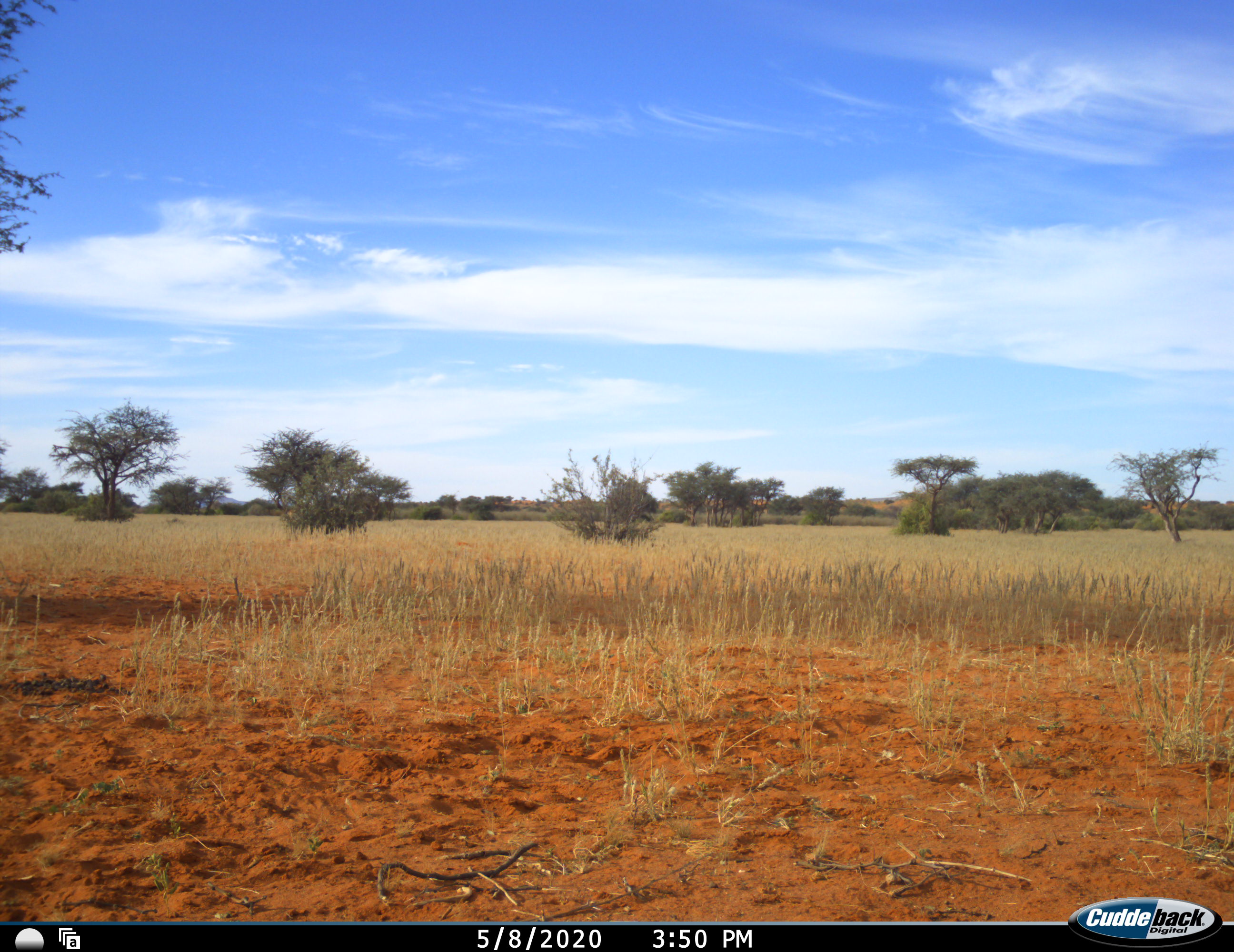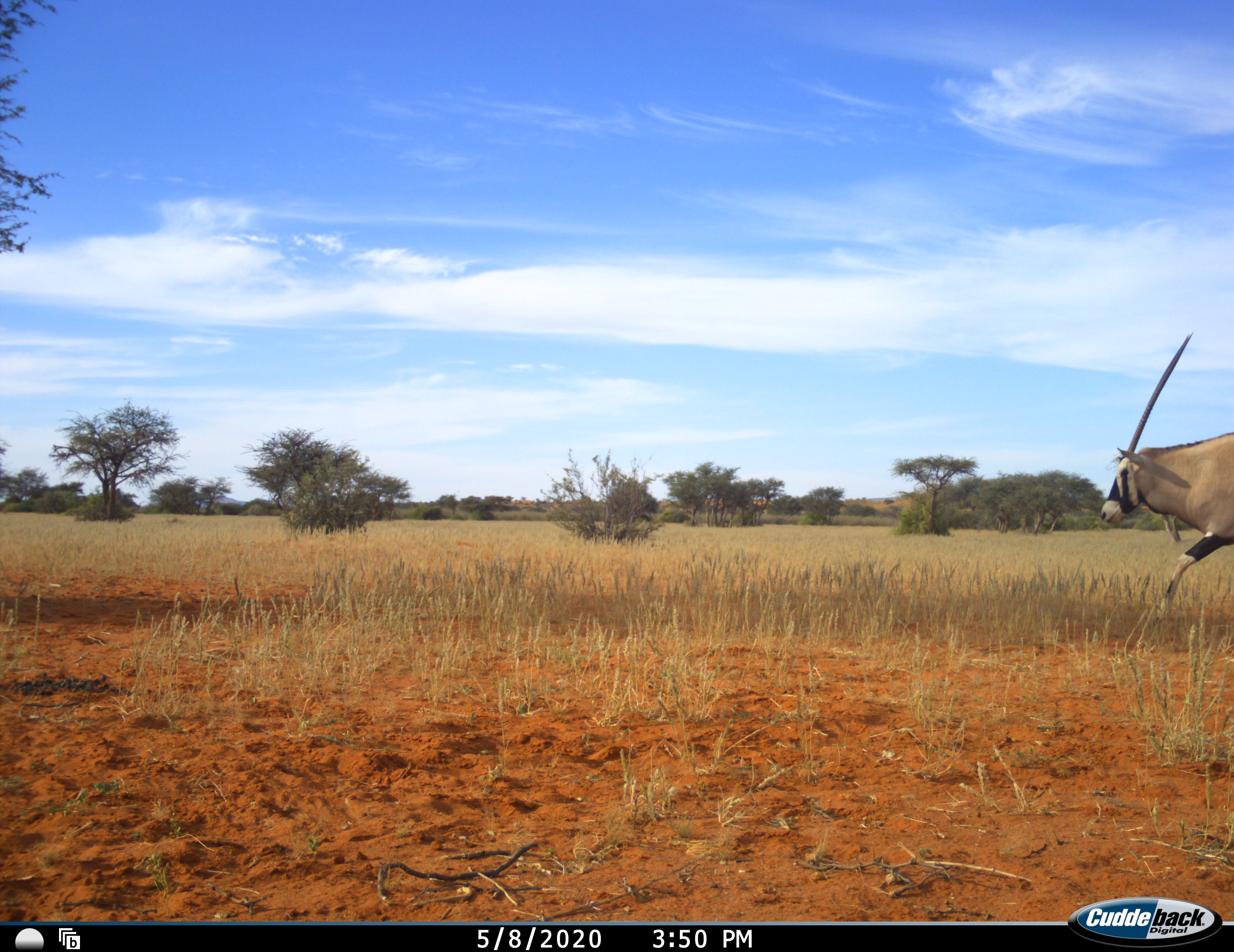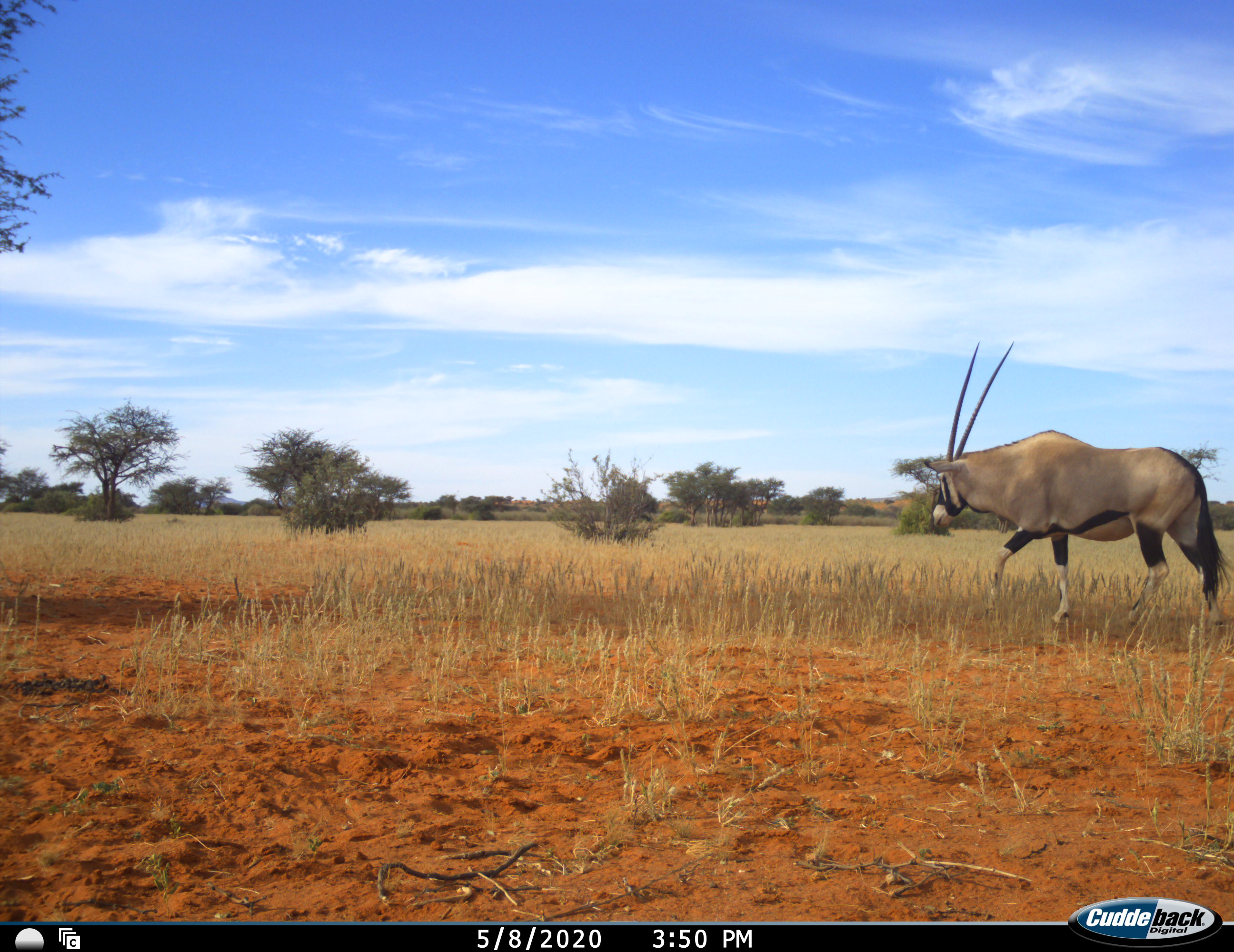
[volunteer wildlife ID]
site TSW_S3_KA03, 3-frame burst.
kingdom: Animalia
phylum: Chordata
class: Mammalia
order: Artiodactyla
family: Bovidae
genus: Oryx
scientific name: Oryx gazella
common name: gemsbok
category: oryx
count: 1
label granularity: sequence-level